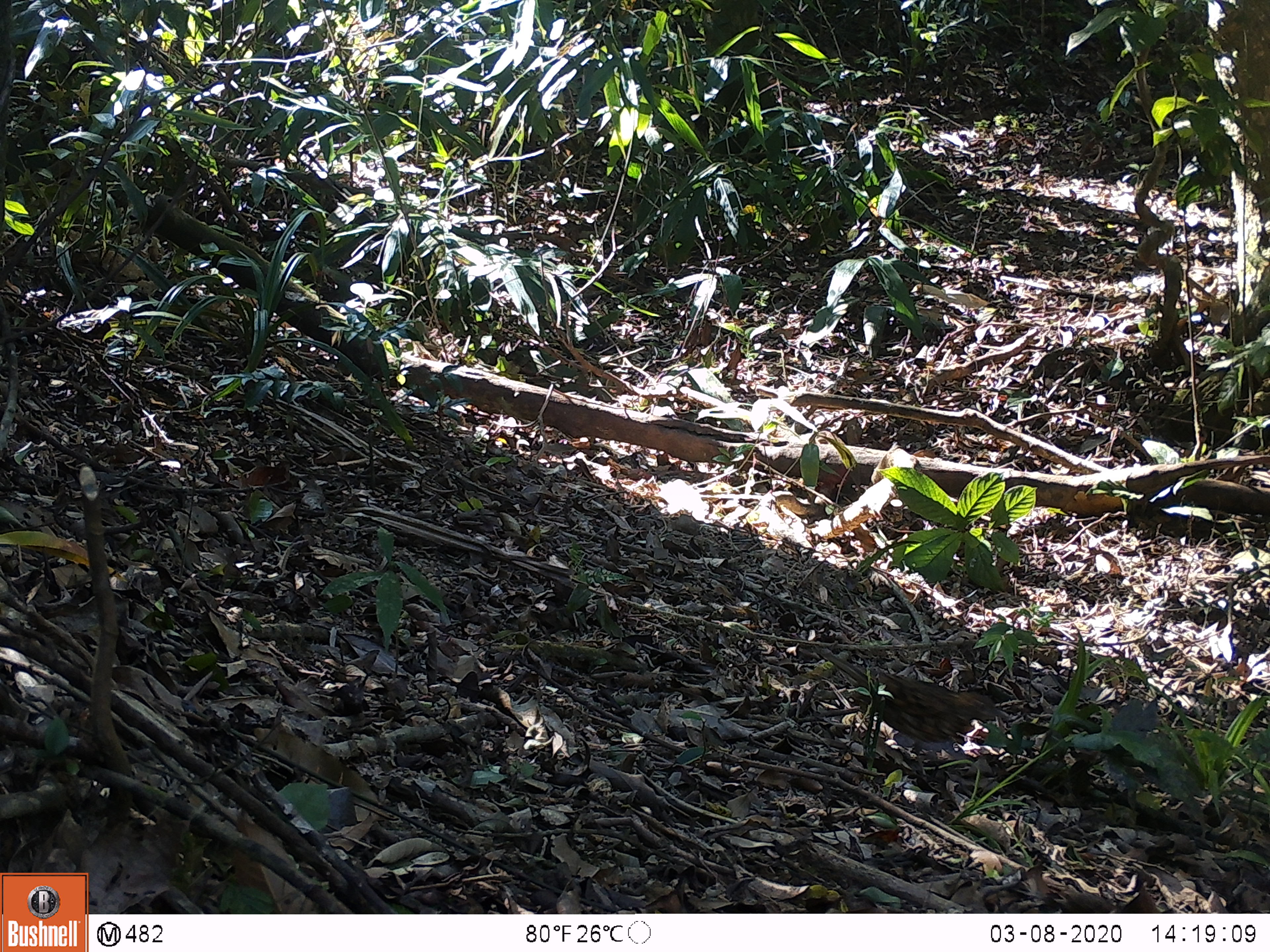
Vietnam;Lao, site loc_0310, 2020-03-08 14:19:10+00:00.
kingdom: Animalia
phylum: Chordata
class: Aves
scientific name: Aves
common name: bird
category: unidentified bird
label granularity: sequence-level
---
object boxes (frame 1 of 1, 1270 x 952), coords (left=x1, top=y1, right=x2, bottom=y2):
unidentified bird: (left=812, top=645, right=1012, bottom=776)